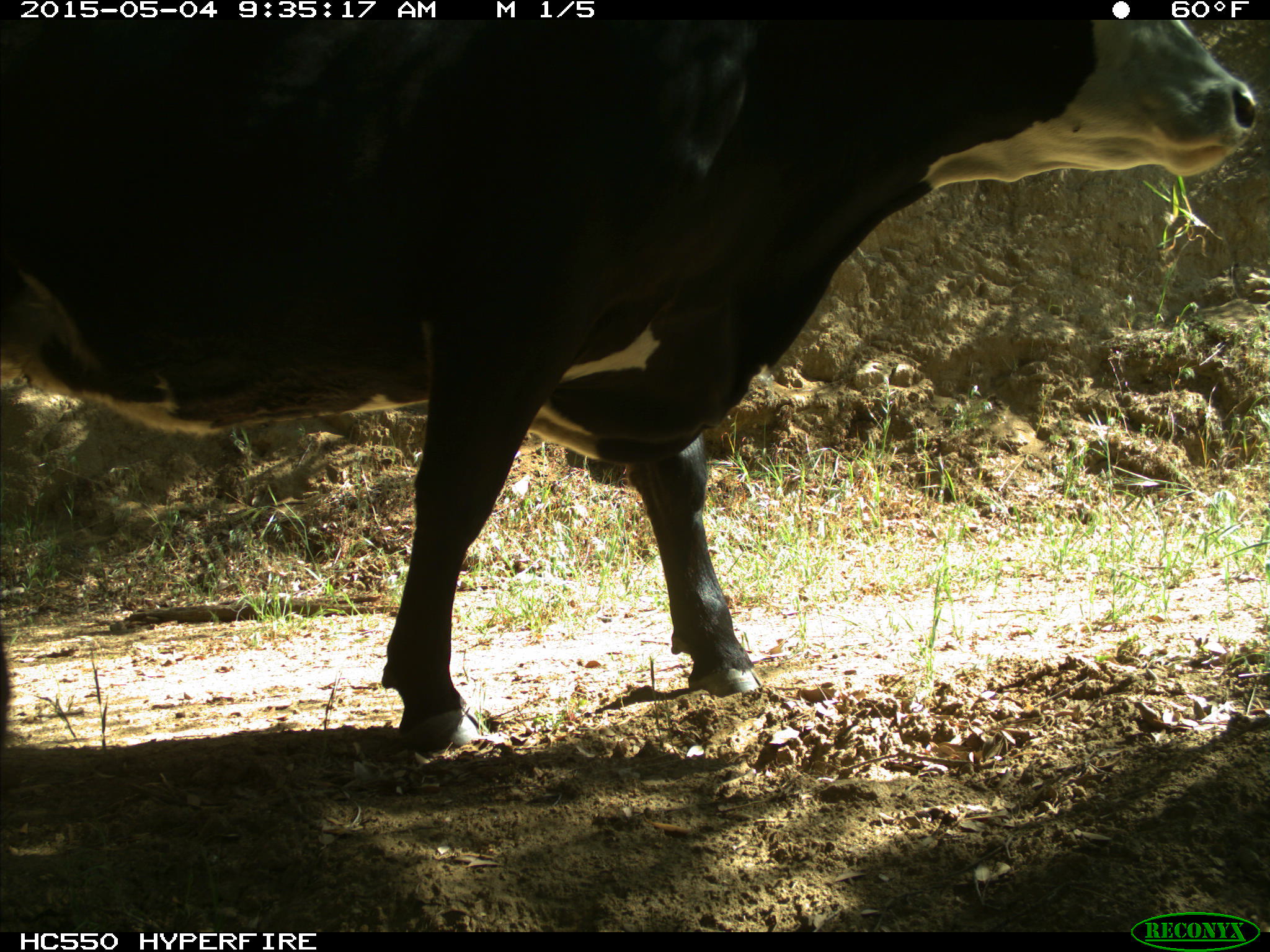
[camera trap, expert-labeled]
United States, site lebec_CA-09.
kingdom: Animalia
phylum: Chordata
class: Mammalia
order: Artiodactyla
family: Bovidae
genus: Bos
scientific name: Bos taurus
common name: domestic cow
Bos taurus (domestic cow).